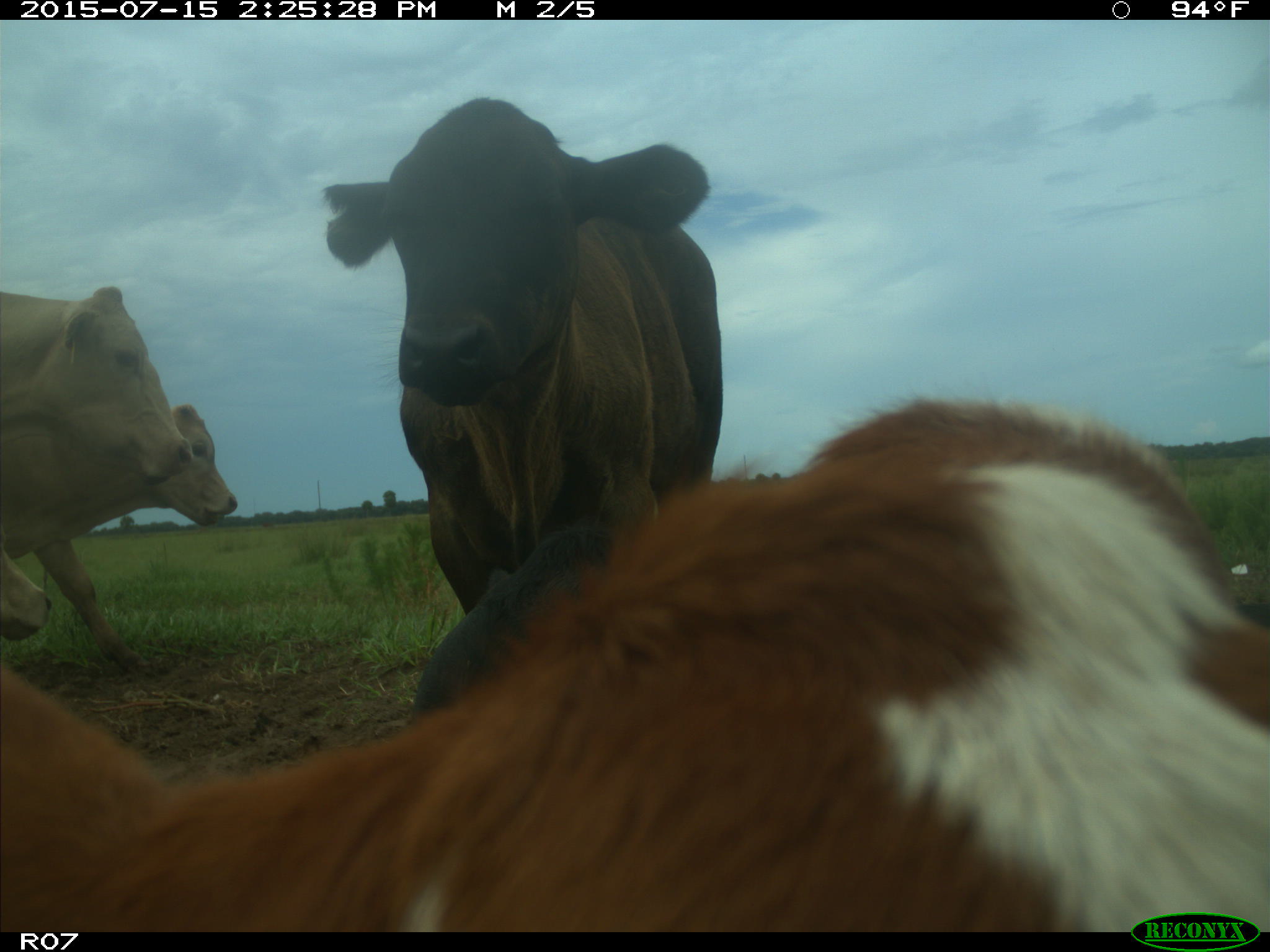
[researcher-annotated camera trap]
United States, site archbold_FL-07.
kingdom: Animalia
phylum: Chordata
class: Mammalia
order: Artiodactyla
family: Bovidae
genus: Bos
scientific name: Bos taurus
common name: domestic cow